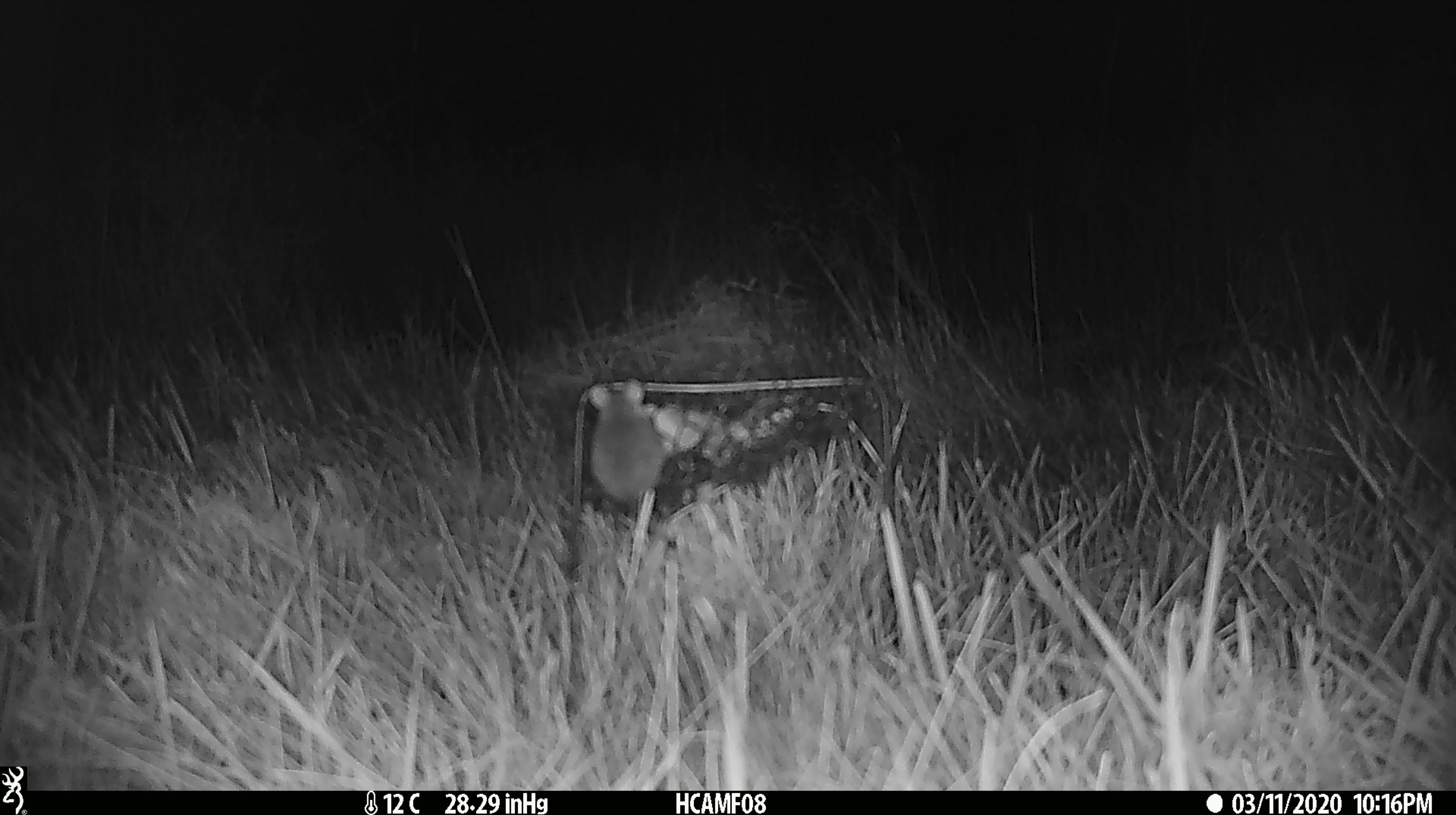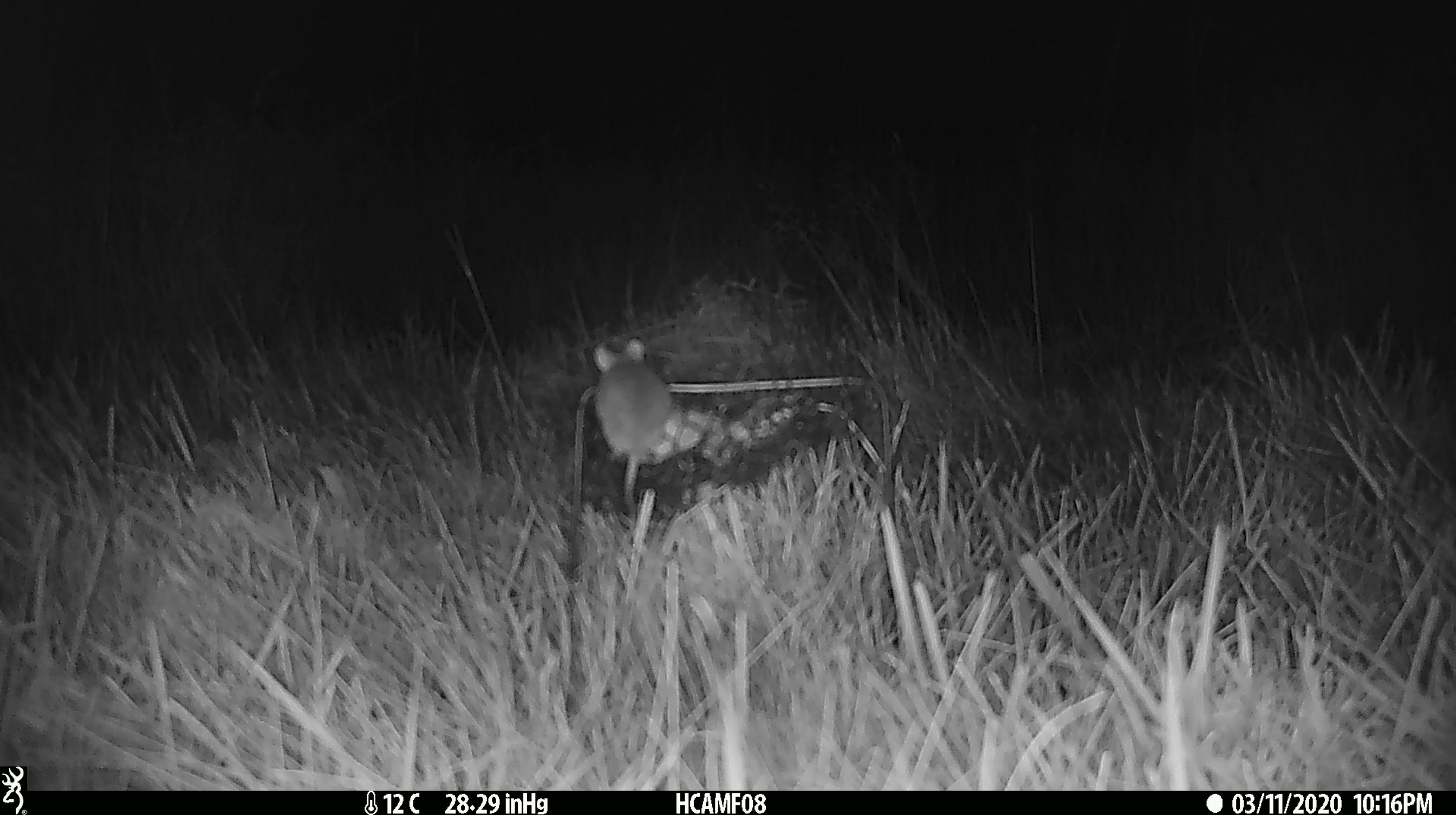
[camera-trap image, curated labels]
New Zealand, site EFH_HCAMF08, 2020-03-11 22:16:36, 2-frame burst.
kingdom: Animalia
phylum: Chordata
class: Mammalia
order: Rodentia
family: Muridae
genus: Mus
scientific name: Mus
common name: mouse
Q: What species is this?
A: Mouse (Mus).